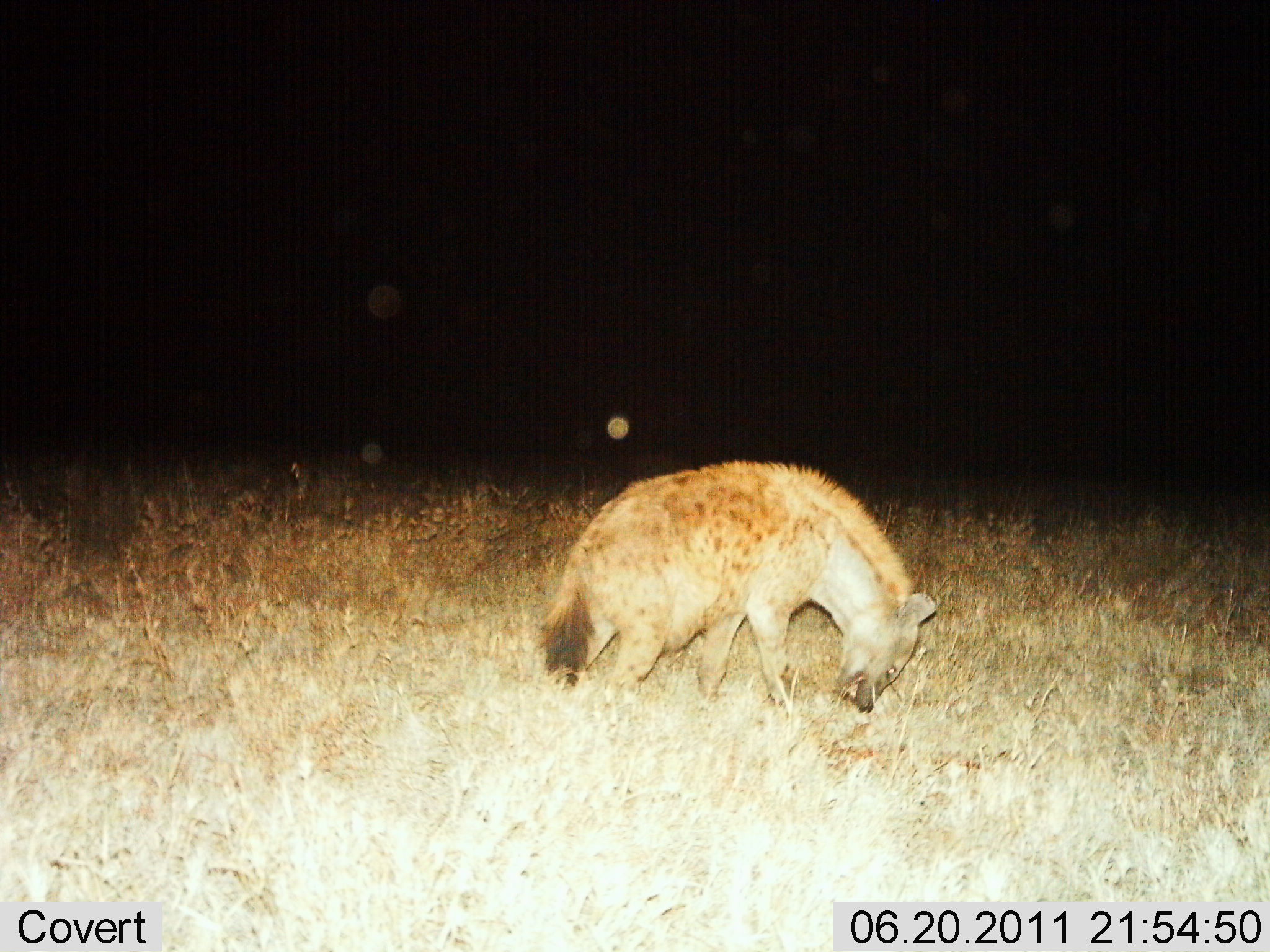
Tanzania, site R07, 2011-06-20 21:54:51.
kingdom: Animalia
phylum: Chordata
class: Mammalia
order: Carnivora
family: Hyaenidae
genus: Crocuta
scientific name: Crocuta crocuta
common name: spotted hyena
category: hyenaspotted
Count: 1.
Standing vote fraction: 36%.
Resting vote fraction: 0%.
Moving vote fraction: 36%.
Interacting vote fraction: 9%.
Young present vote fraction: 0%.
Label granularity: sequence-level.